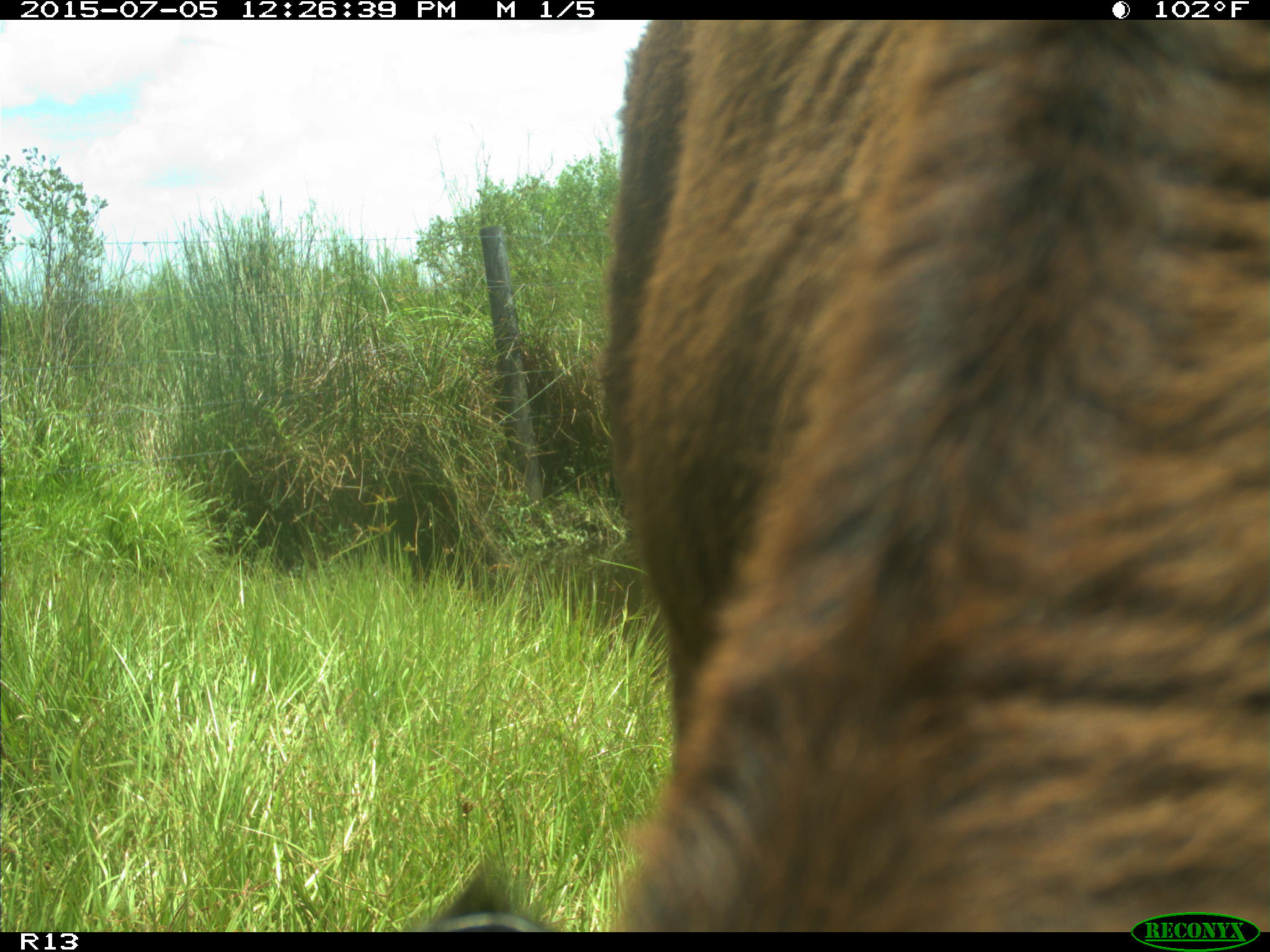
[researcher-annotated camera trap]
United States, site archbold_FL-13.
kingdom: Animalia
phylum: Chordata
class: Mammalia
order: Artiodactyla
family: Bovidae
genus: Bos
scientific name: Bos taurus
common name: domestic cow